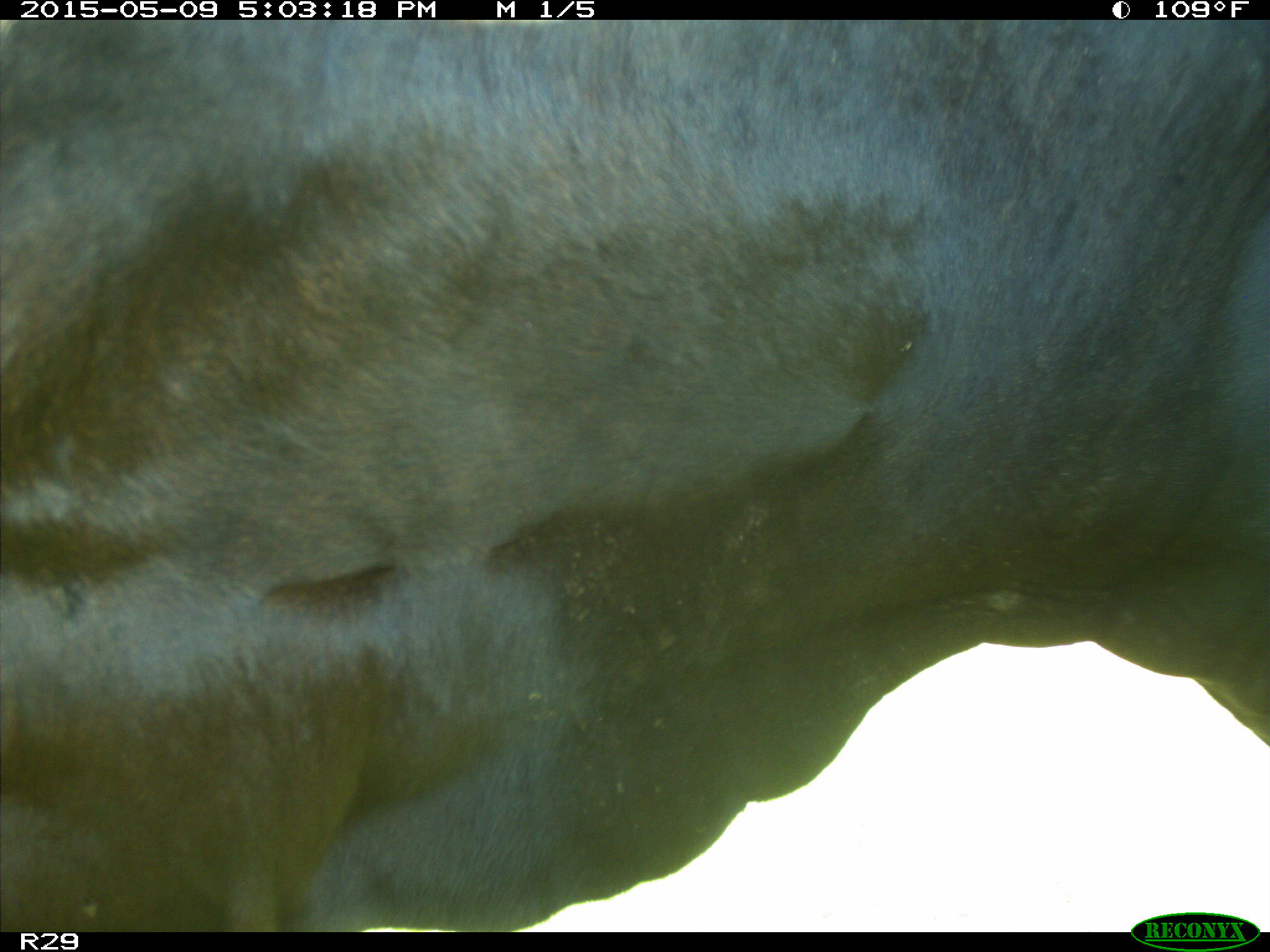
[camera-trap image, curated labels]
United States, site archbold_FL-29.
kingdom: Animalia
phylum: Chordata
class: Mammalia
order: Artiodactyla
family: Bovidae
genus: Bos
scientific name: Bos taurus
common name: domestic cow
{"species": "Bos taurus (domestic cow)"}